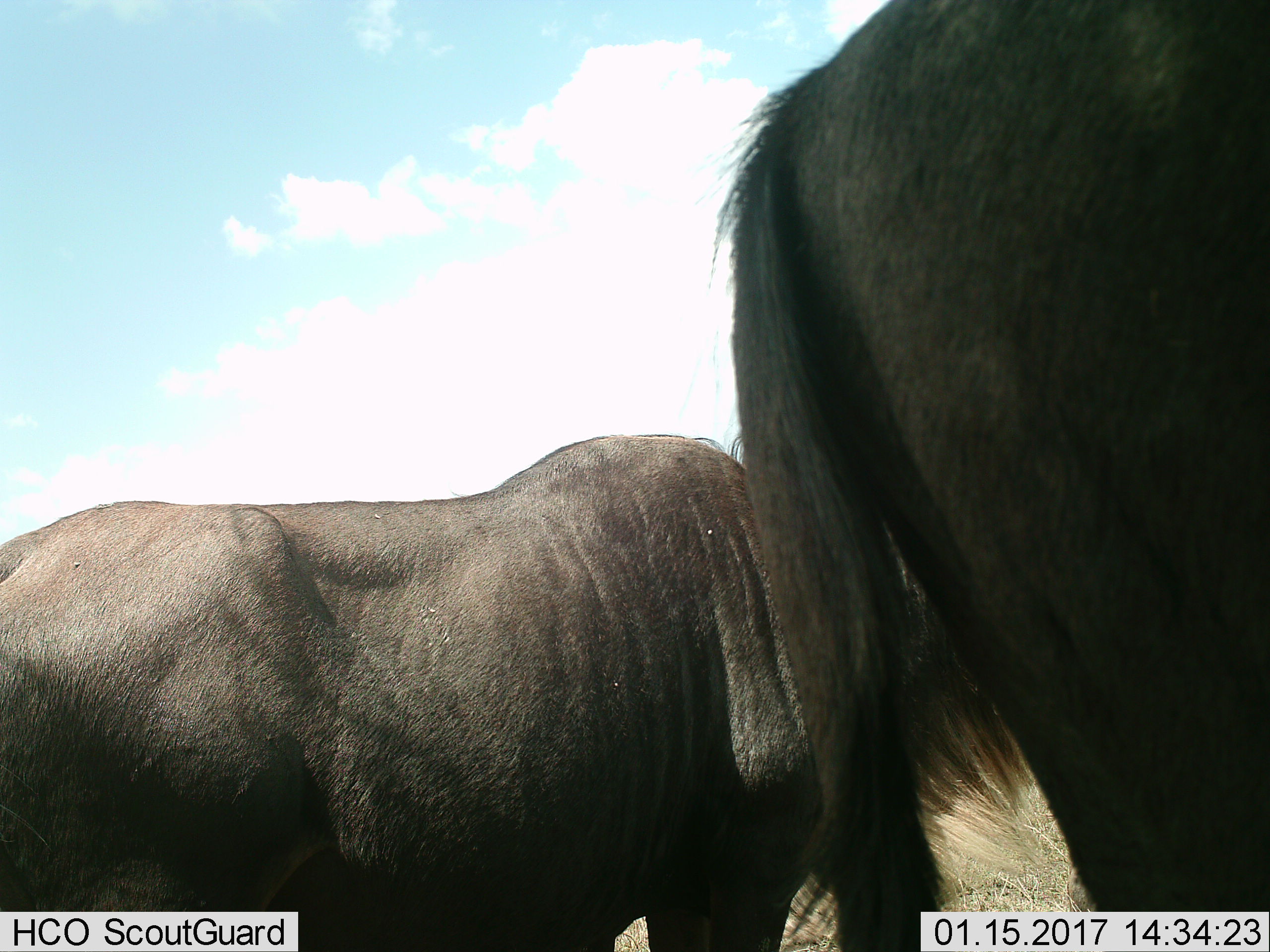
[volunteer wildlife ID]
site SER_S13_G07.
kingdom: Animalia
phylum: Chordata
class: Mammalia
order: Artiodactyla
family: Bovidae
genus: Connochaetes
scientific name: Connochaetes taurinus taurinus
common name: blue wildebeest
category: wildebeestblue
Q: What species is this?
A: Wildebeestblue (blue wildebeest) (Connochaetes taurinus taurinus).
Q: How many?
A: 2.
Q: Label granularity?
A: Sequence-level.